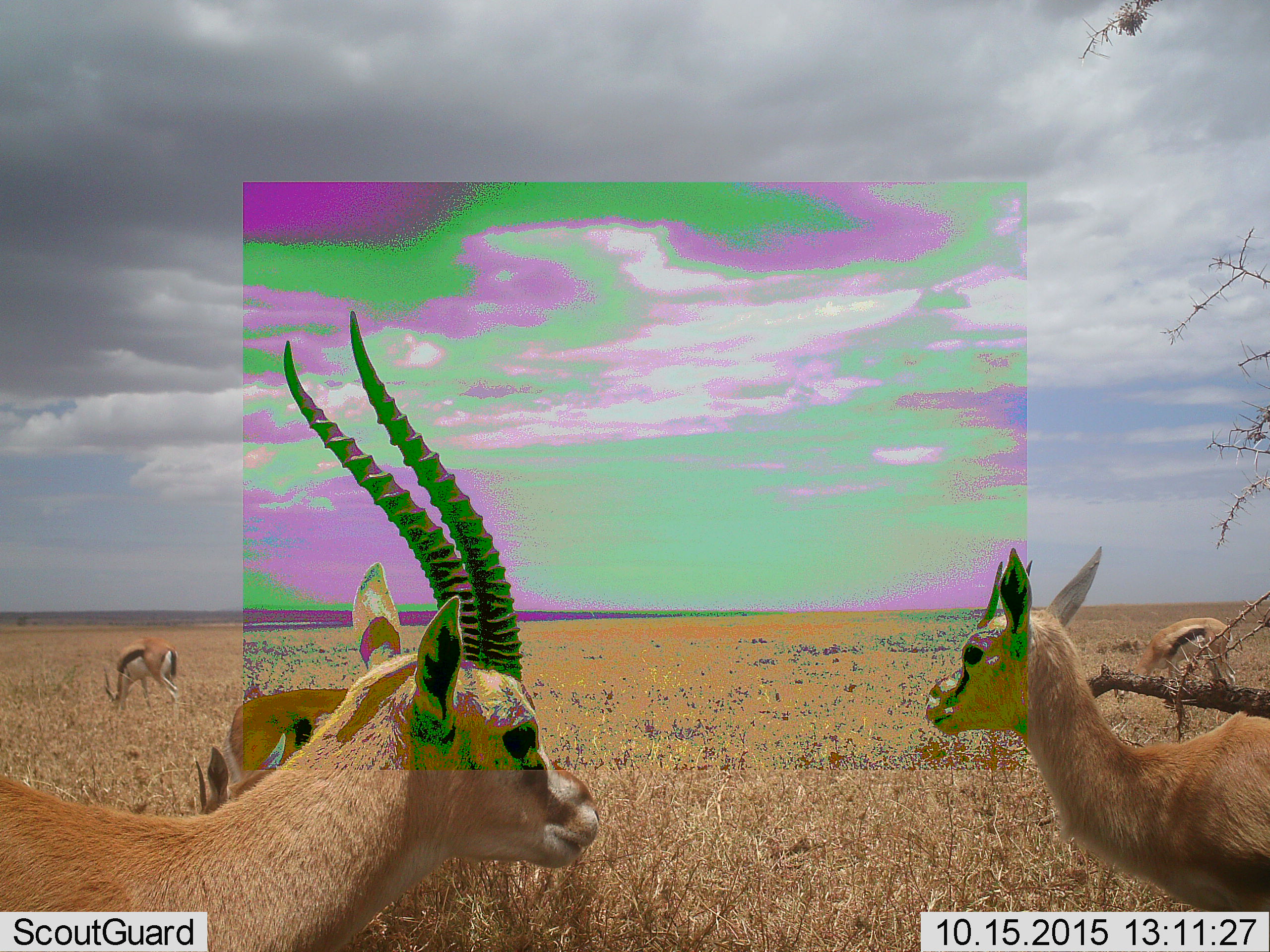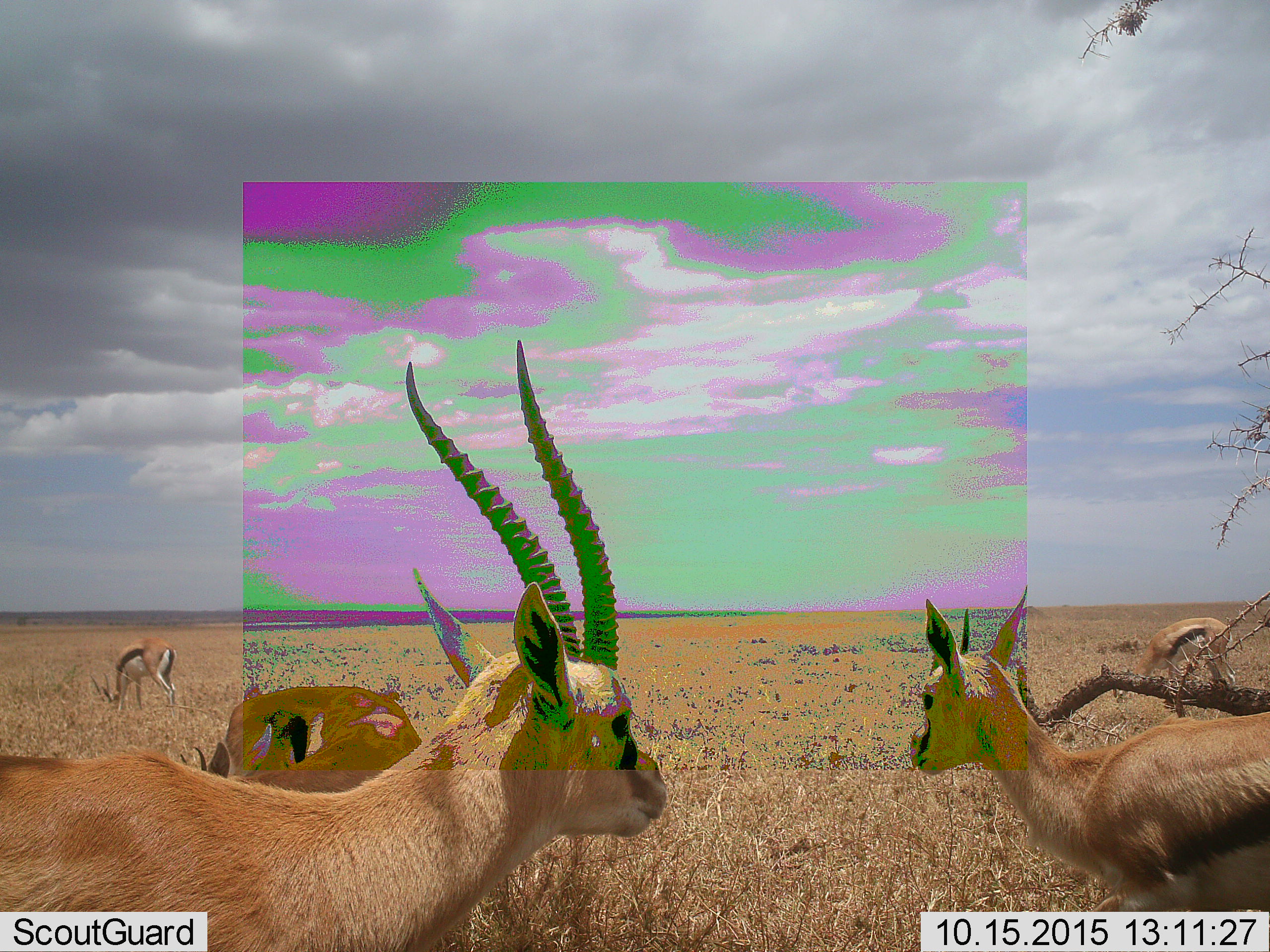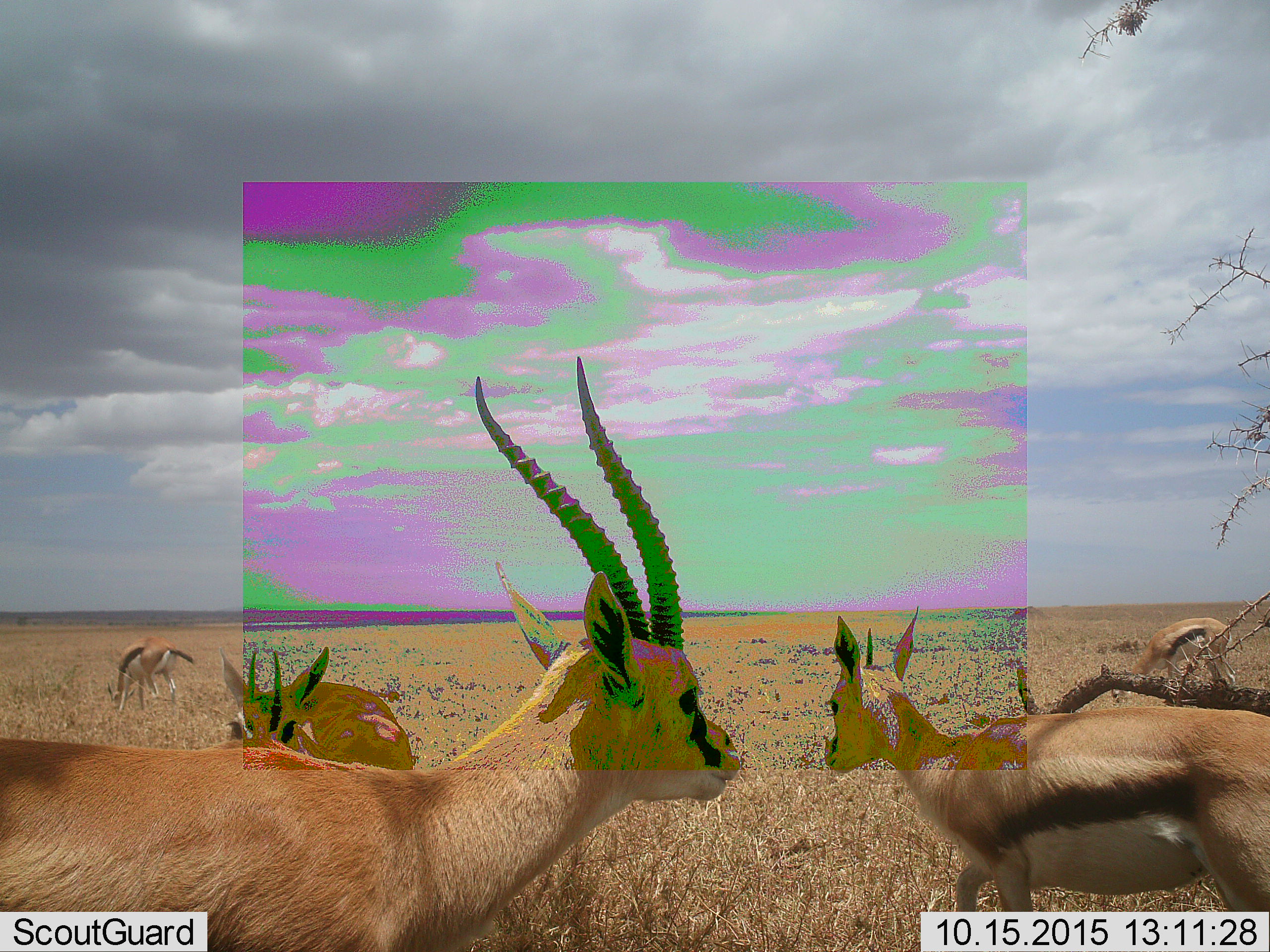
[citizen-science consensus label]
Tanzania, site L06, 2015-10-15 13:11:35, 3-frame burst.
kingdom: Animalia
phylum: Chordata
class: Mammalia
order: Artiodactyla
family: Bovidae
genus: Eudorcas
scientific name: Eudorcas thomsonii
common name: thomson's gazelle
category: gazellethomsons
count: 5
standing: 89%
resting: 0%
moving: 22%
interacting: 0%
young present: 11%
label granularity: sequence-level